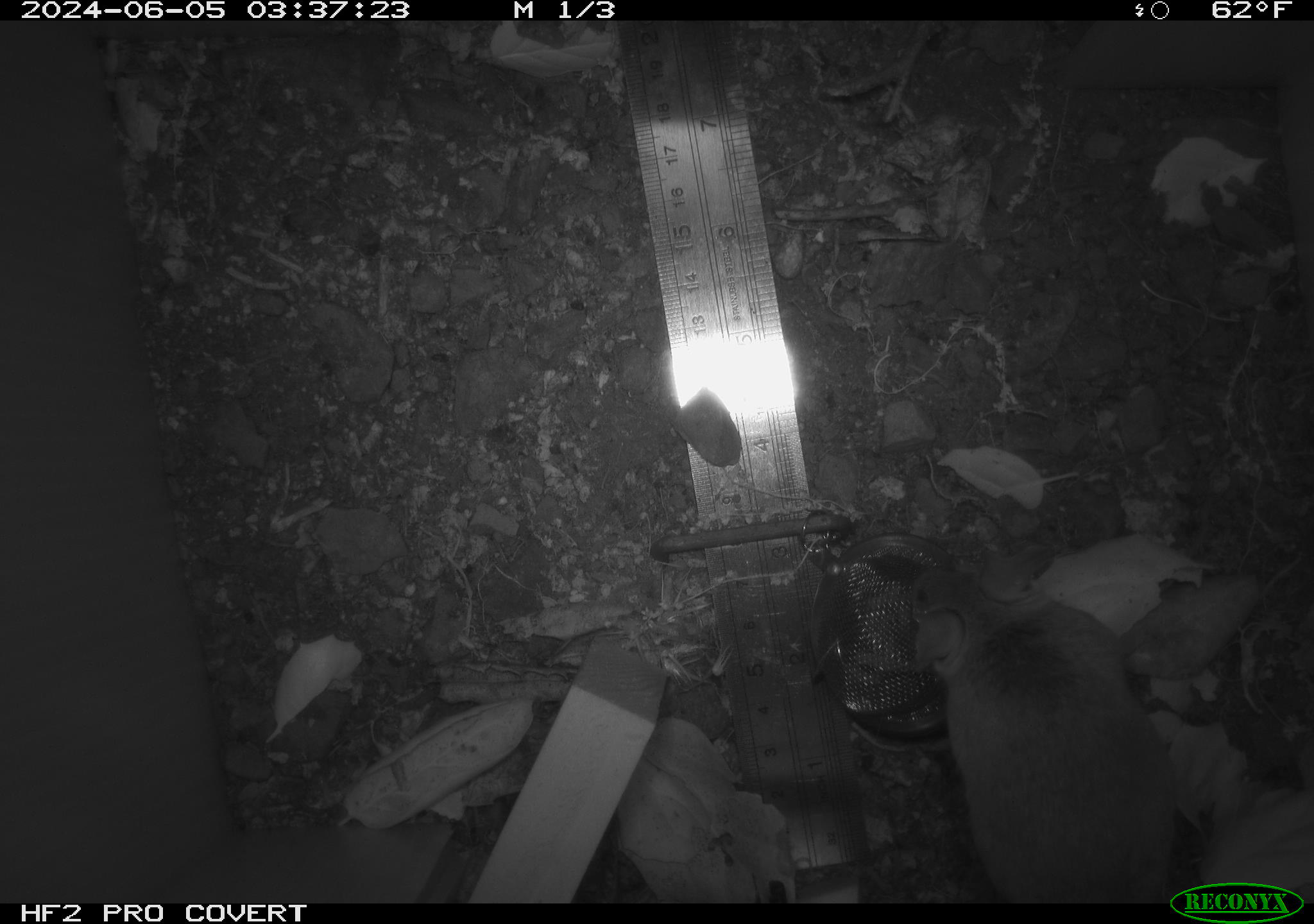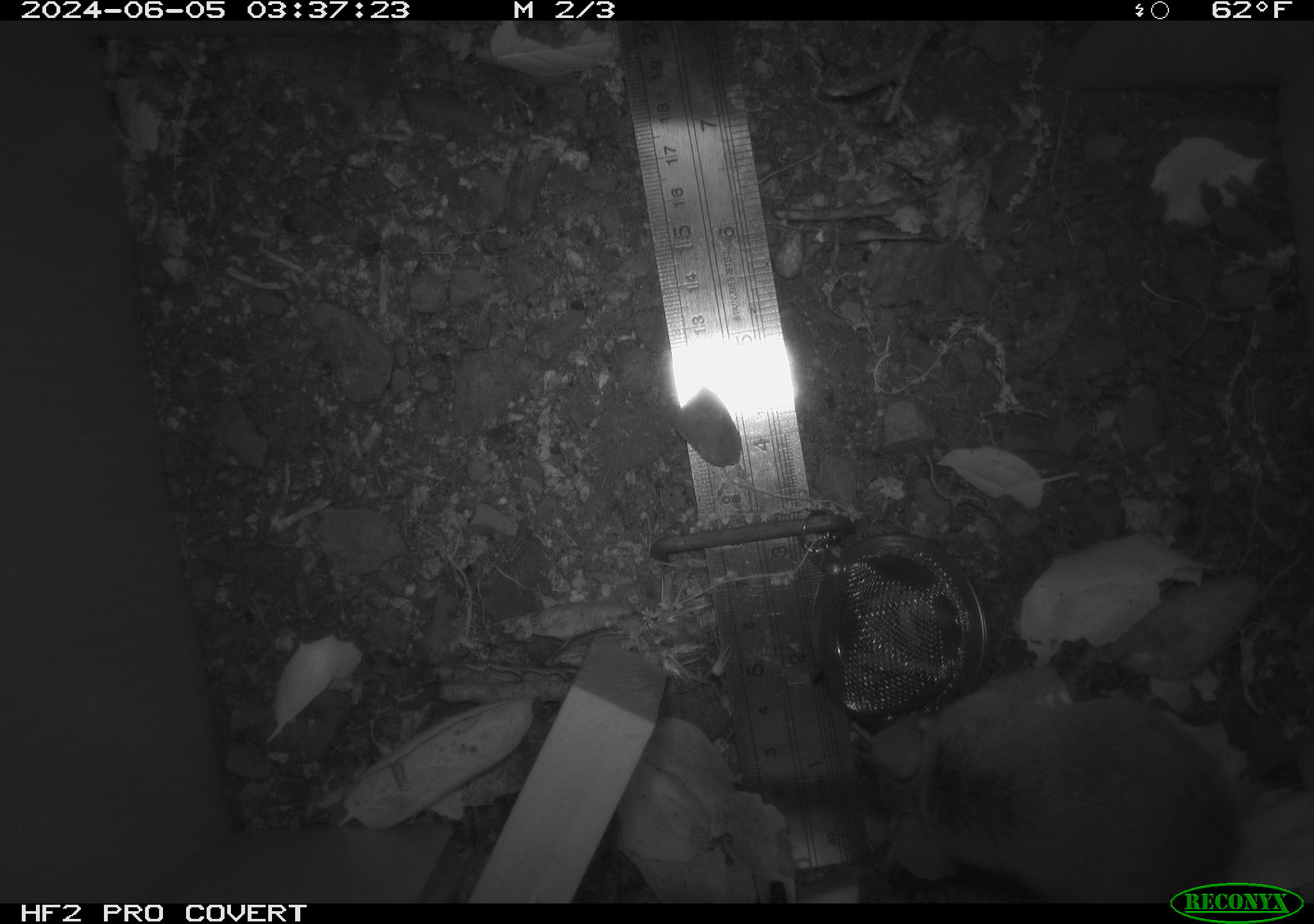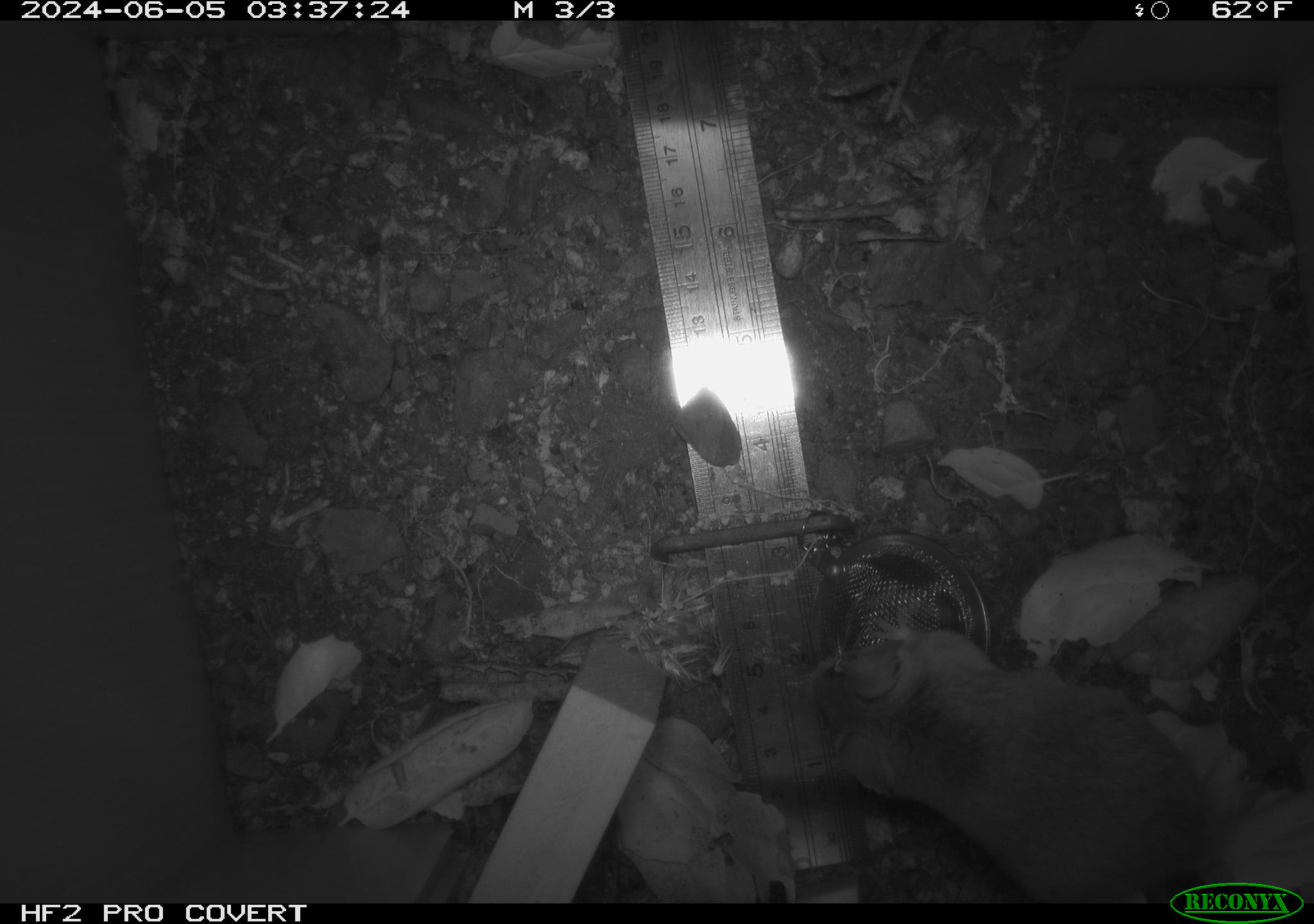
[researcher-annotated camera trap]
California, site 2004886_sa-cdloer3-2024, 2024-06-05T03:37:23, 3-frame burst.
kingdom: Animalia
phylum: Chordata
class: Mammalia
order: Rodentia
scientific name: Rodentia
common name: rodent